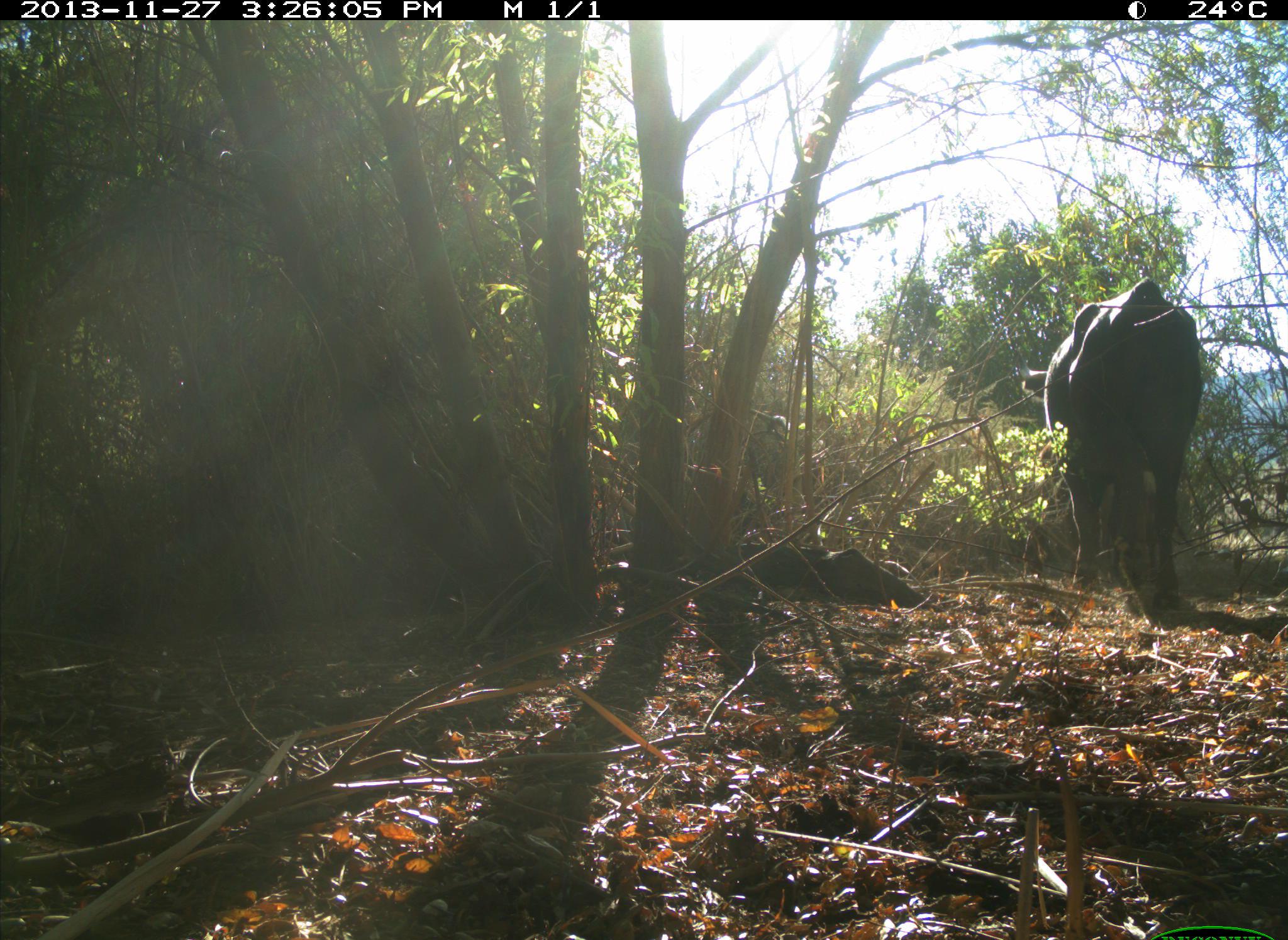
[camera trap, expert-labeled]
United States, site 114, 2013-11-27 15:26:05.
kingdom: Animalia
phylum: Chordata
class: Mammalia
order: Artiodactyla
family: Bovidae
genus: Bos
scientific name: Bos taurus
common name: cow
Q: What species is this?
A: Cow (Bos taurus).